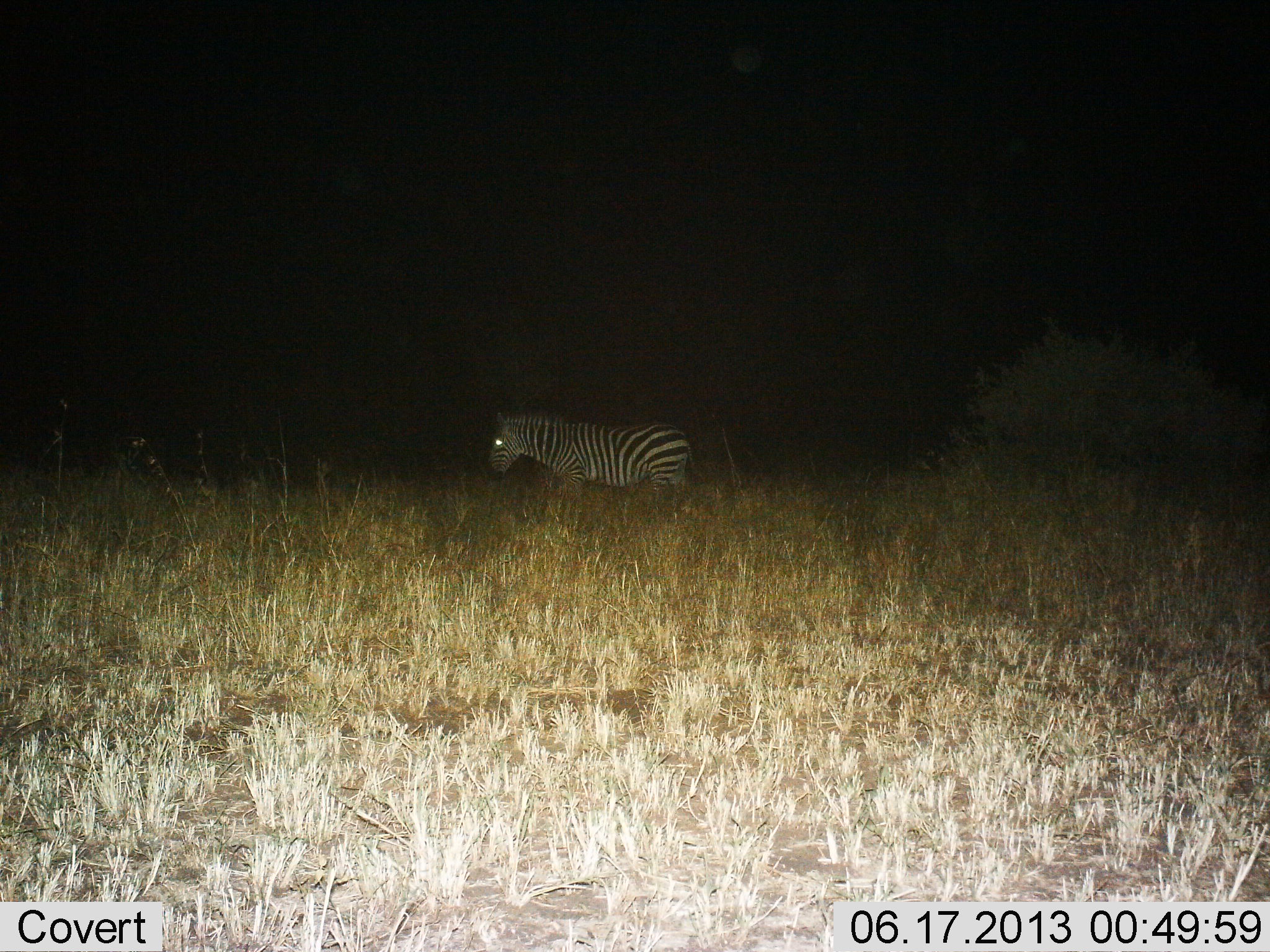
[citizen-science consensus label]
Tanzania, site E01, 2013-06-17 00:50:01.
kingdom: Animalia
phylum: Chordata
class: Mammalia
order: Perissodactyla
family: Equidae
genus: Equus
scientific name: Equus quagga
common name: plains zebra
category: zebra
Zebra (plains zebra) (Equus quagga), count 1. Behavior (volunteer vote fractions): standing 60%, resting 0%, moving 40%, interacting 0%. Young present (vote fraction): 0%. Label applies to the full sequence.